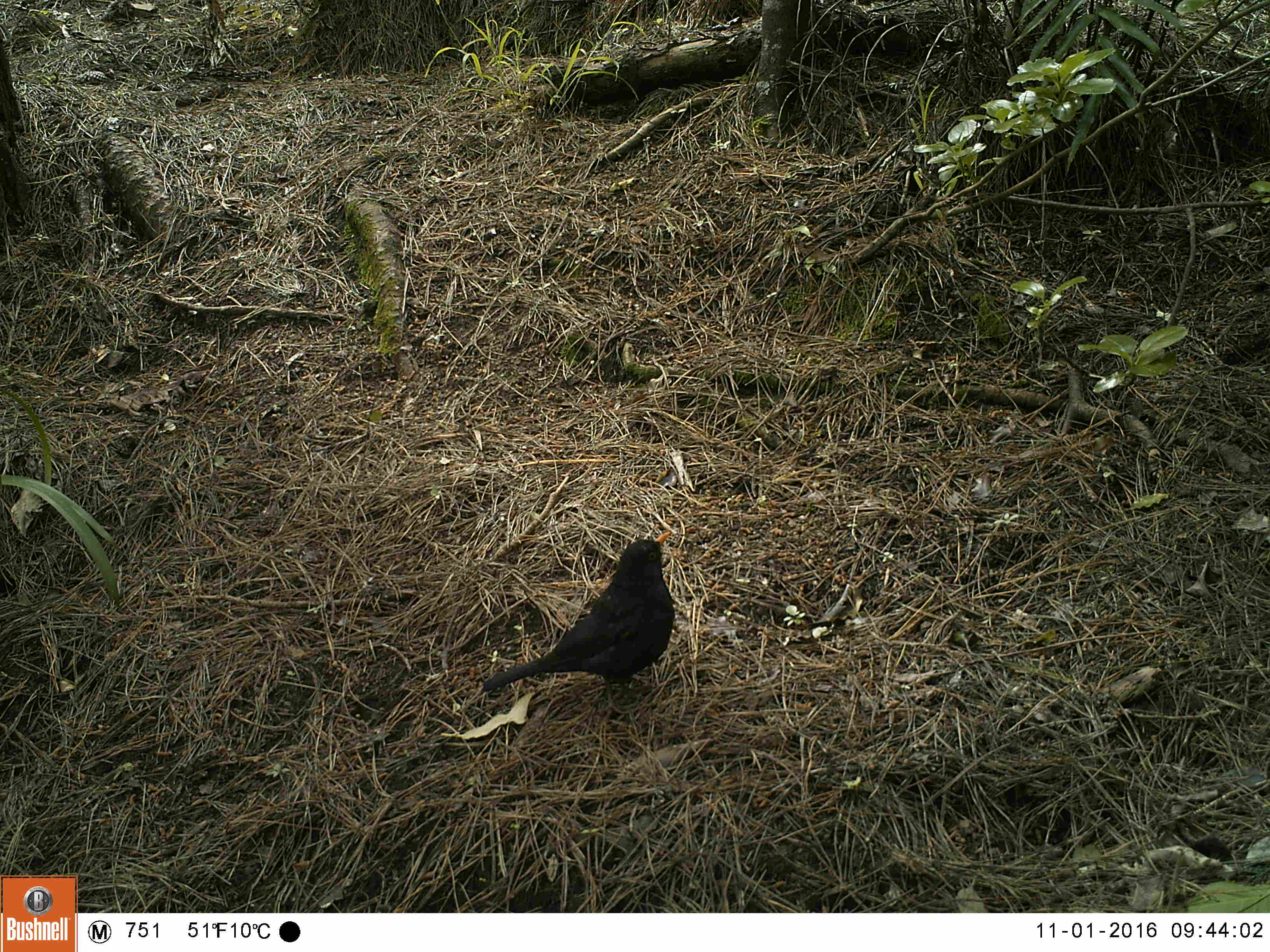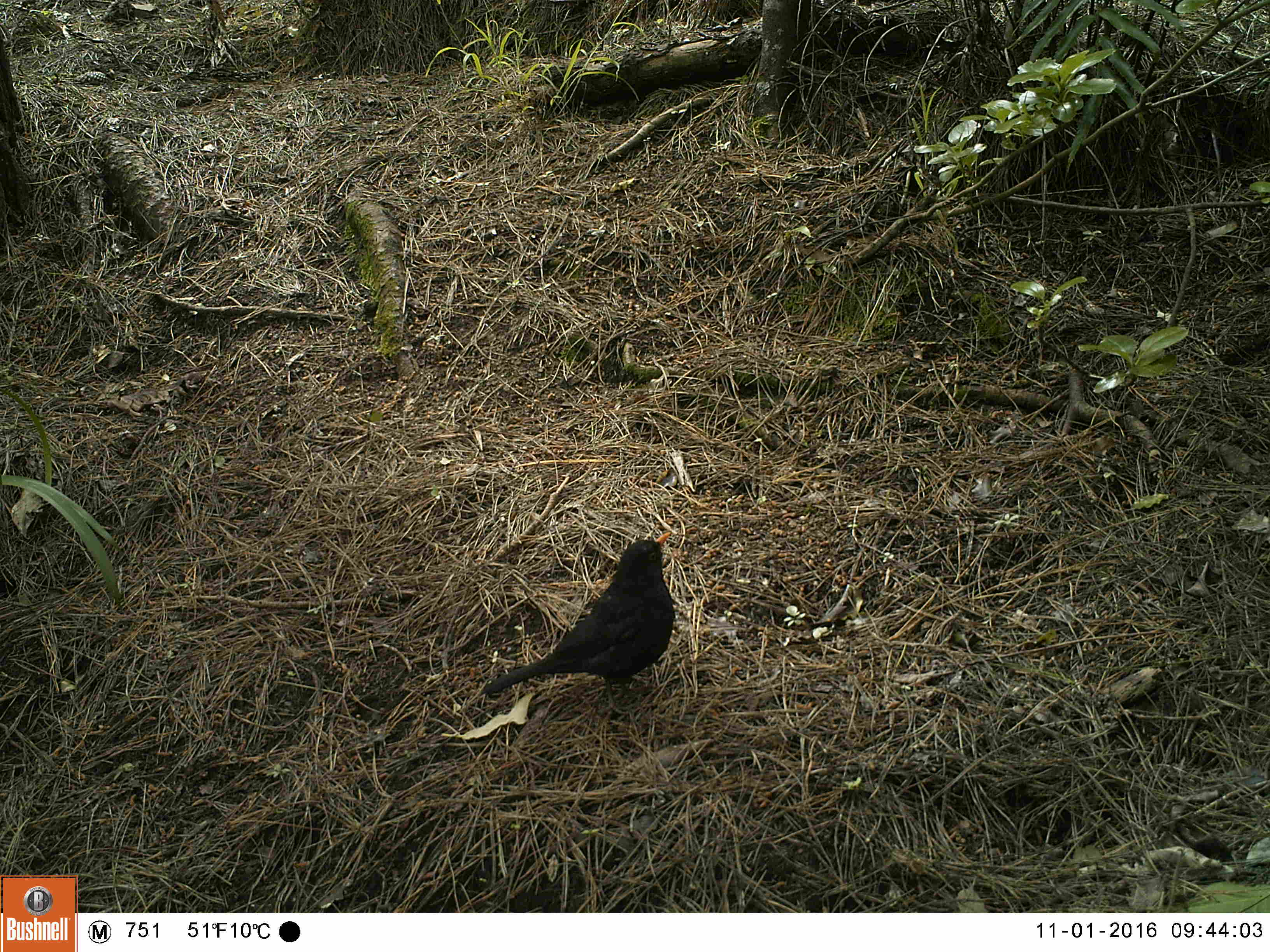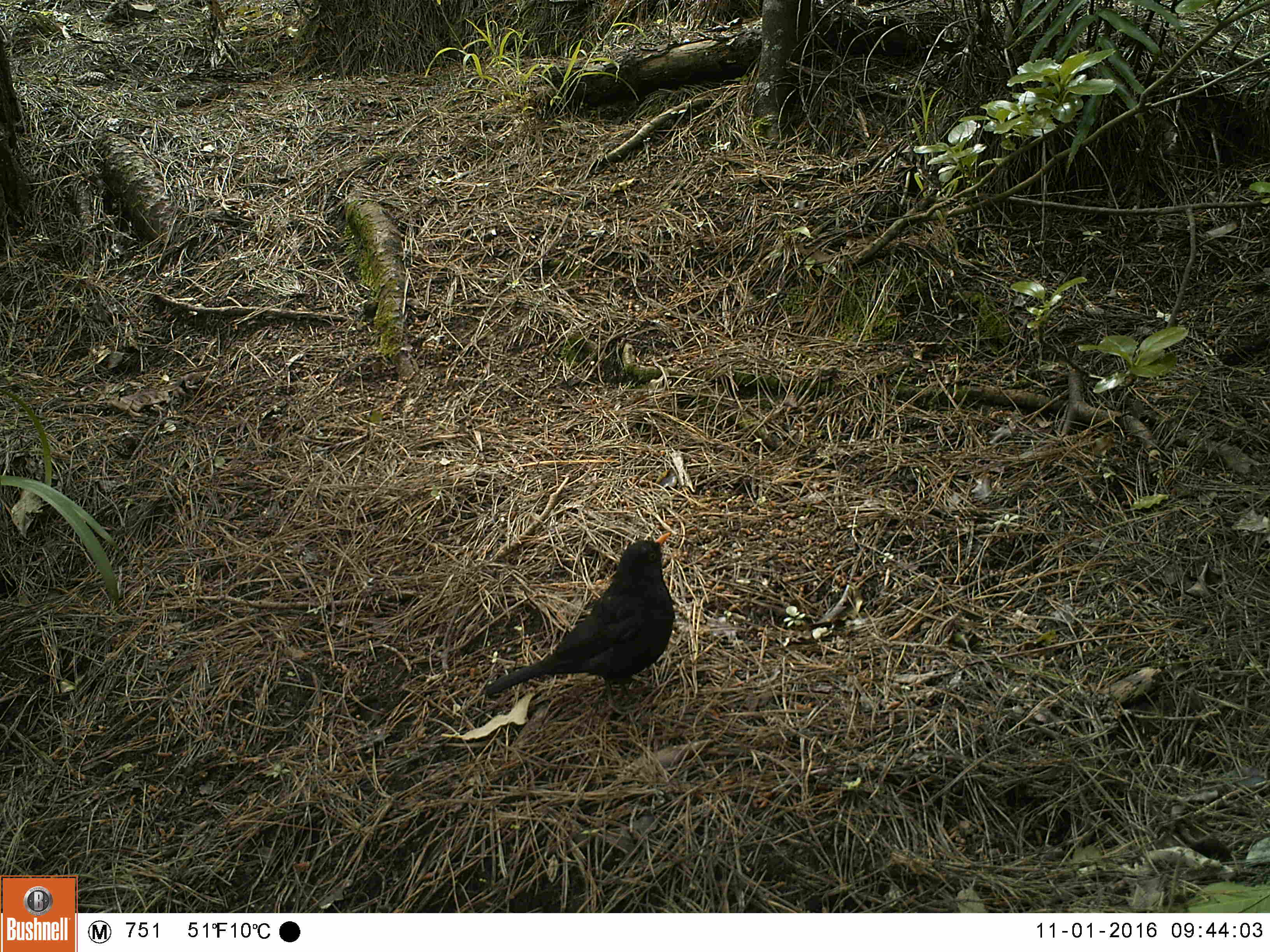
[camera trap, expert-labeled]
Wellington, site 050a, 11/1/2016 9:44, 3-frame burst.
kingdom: Animalia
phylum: Chordata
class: Aves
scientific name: Aves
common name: bird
Bird (Aves).